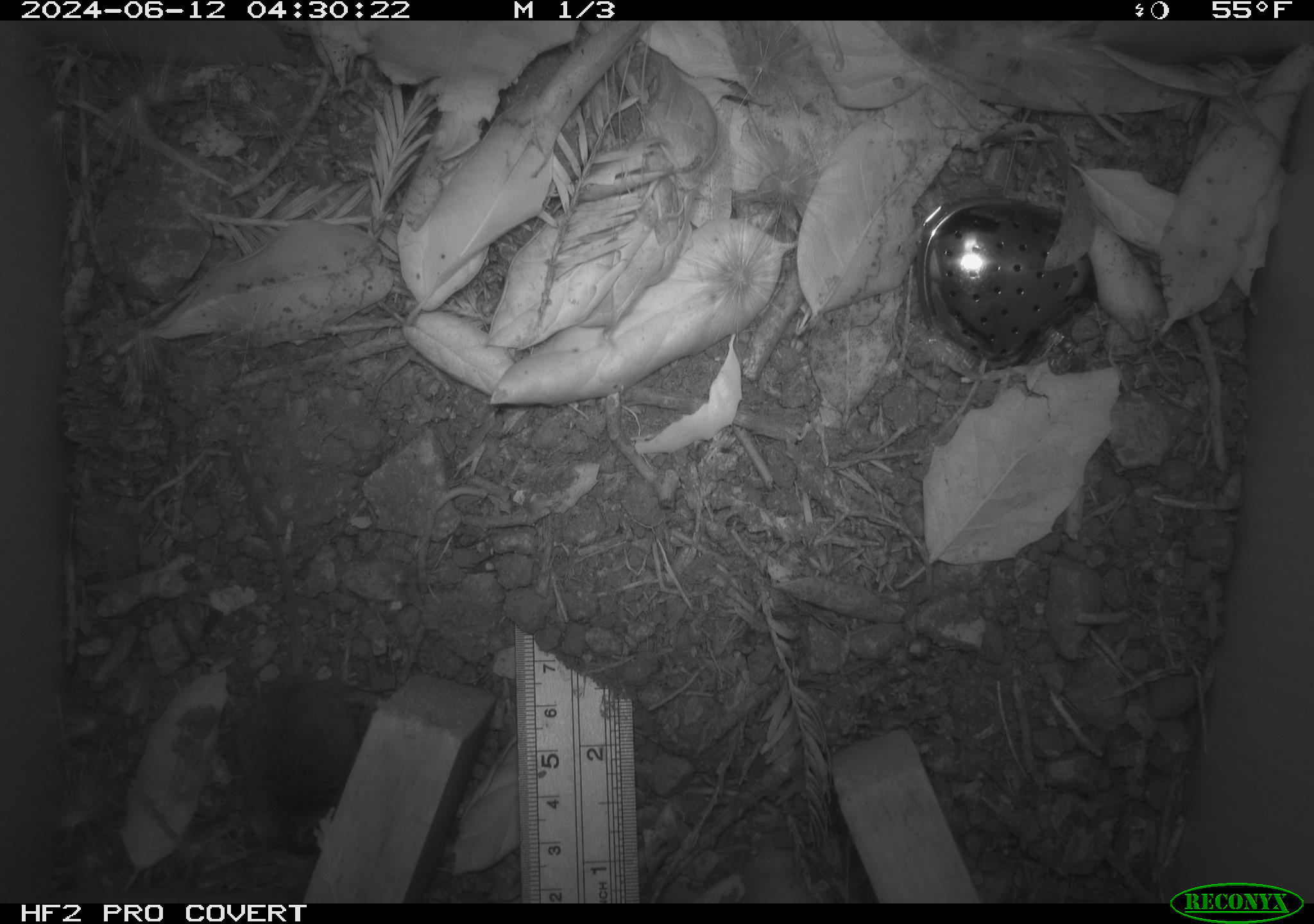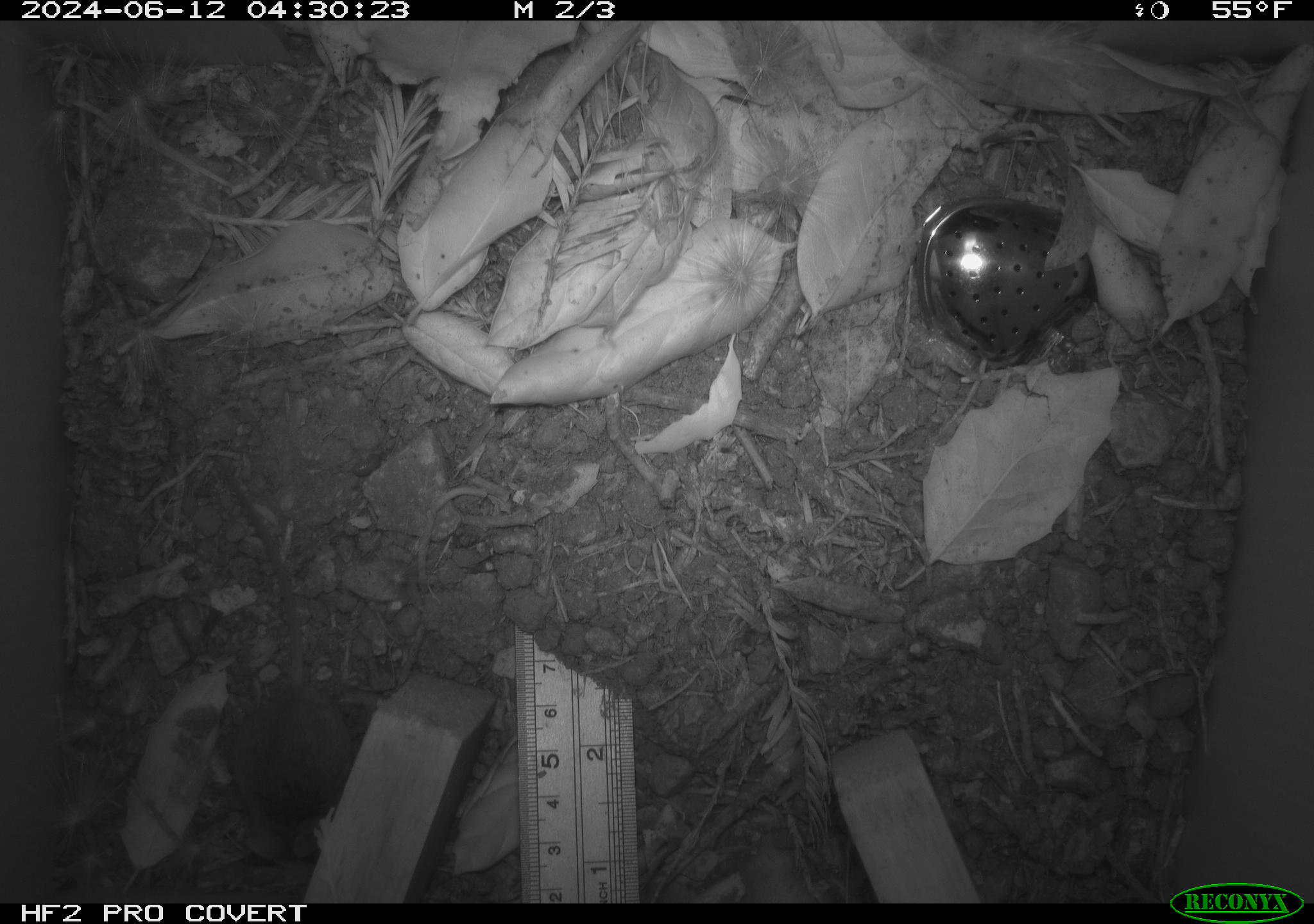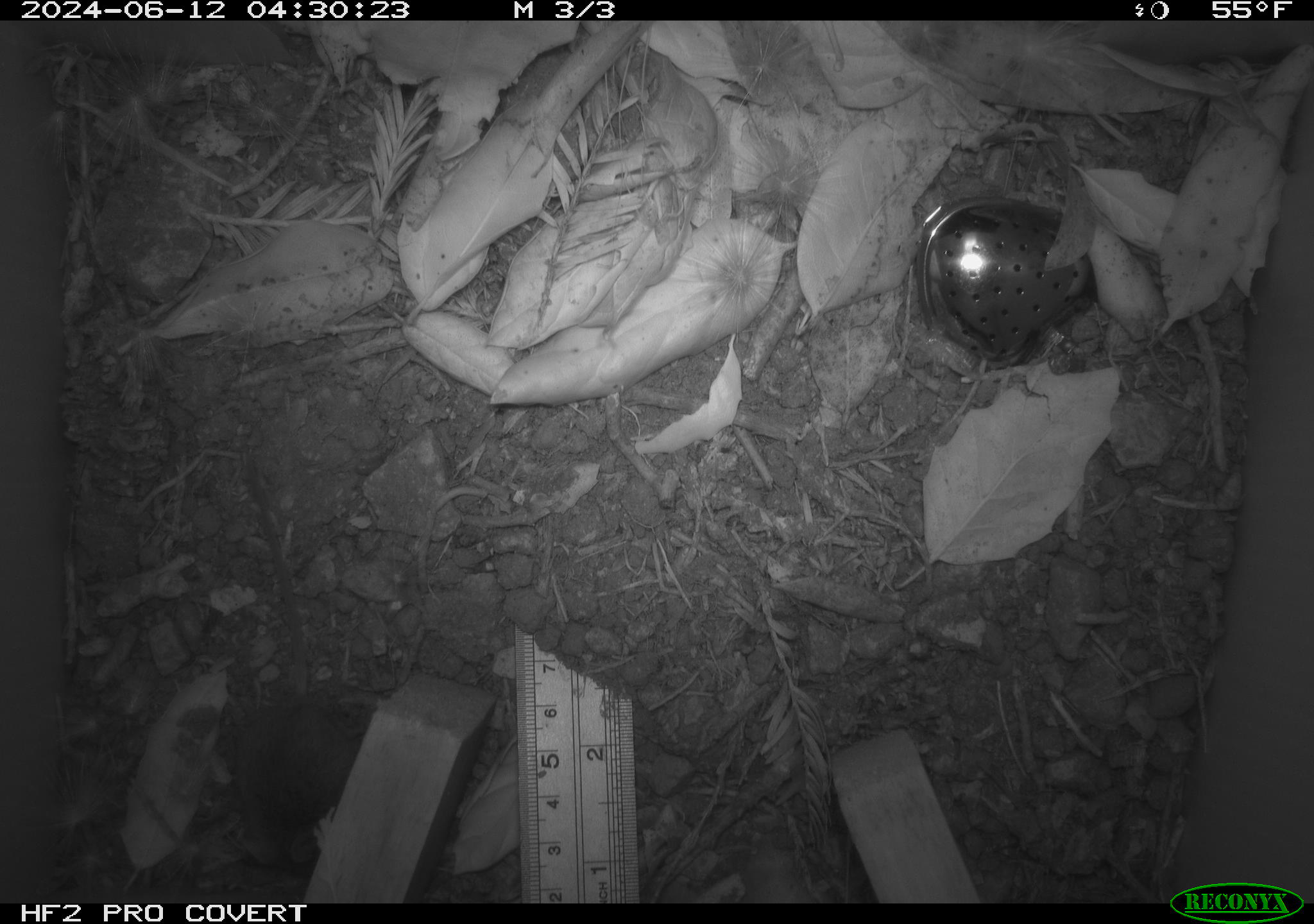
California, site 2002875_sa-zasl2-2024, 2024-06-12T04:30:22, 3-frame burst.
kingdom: Animalia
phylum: Chordata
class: Mammalia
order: Rodentia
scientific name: Rodentia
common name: rodent